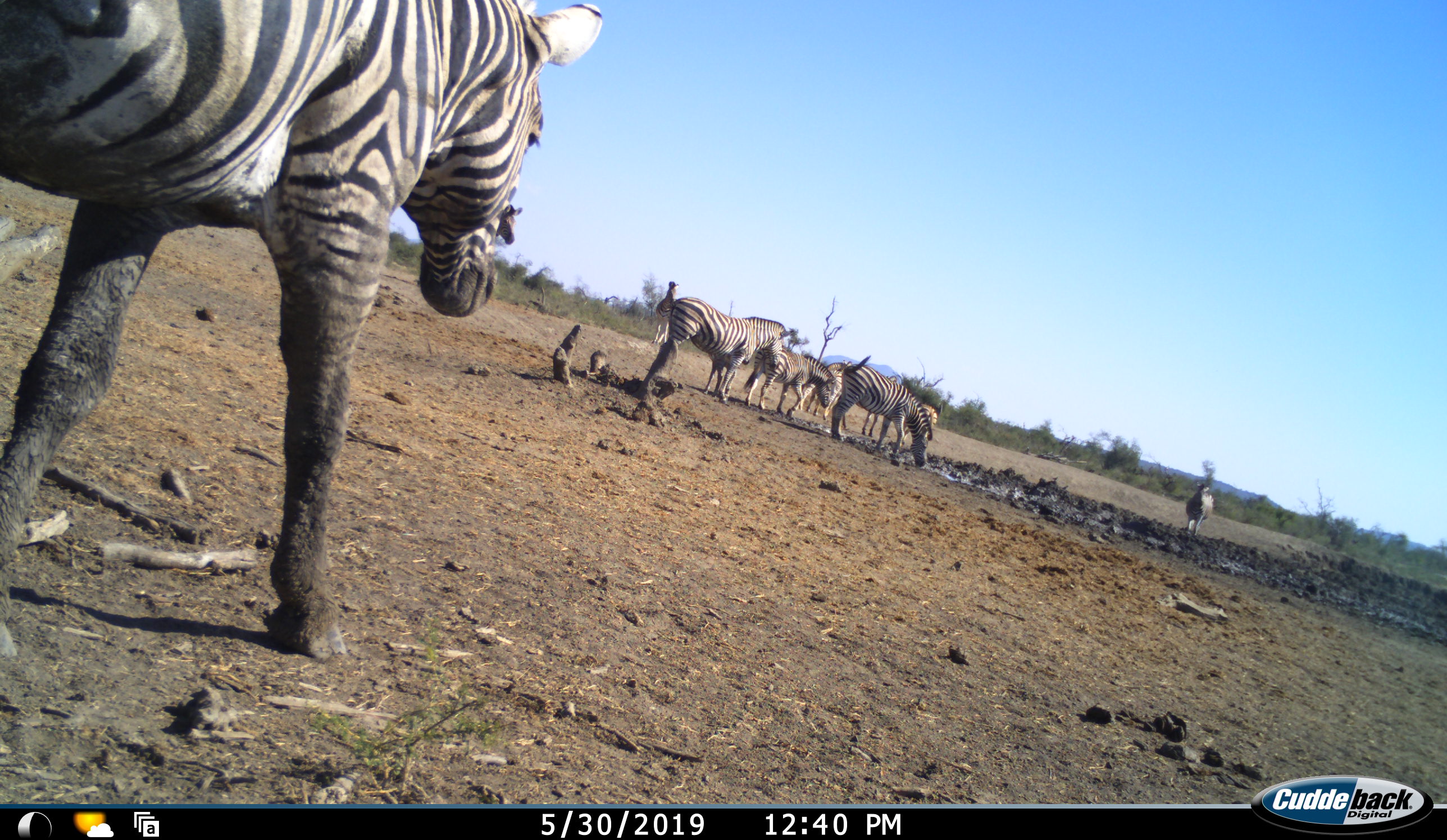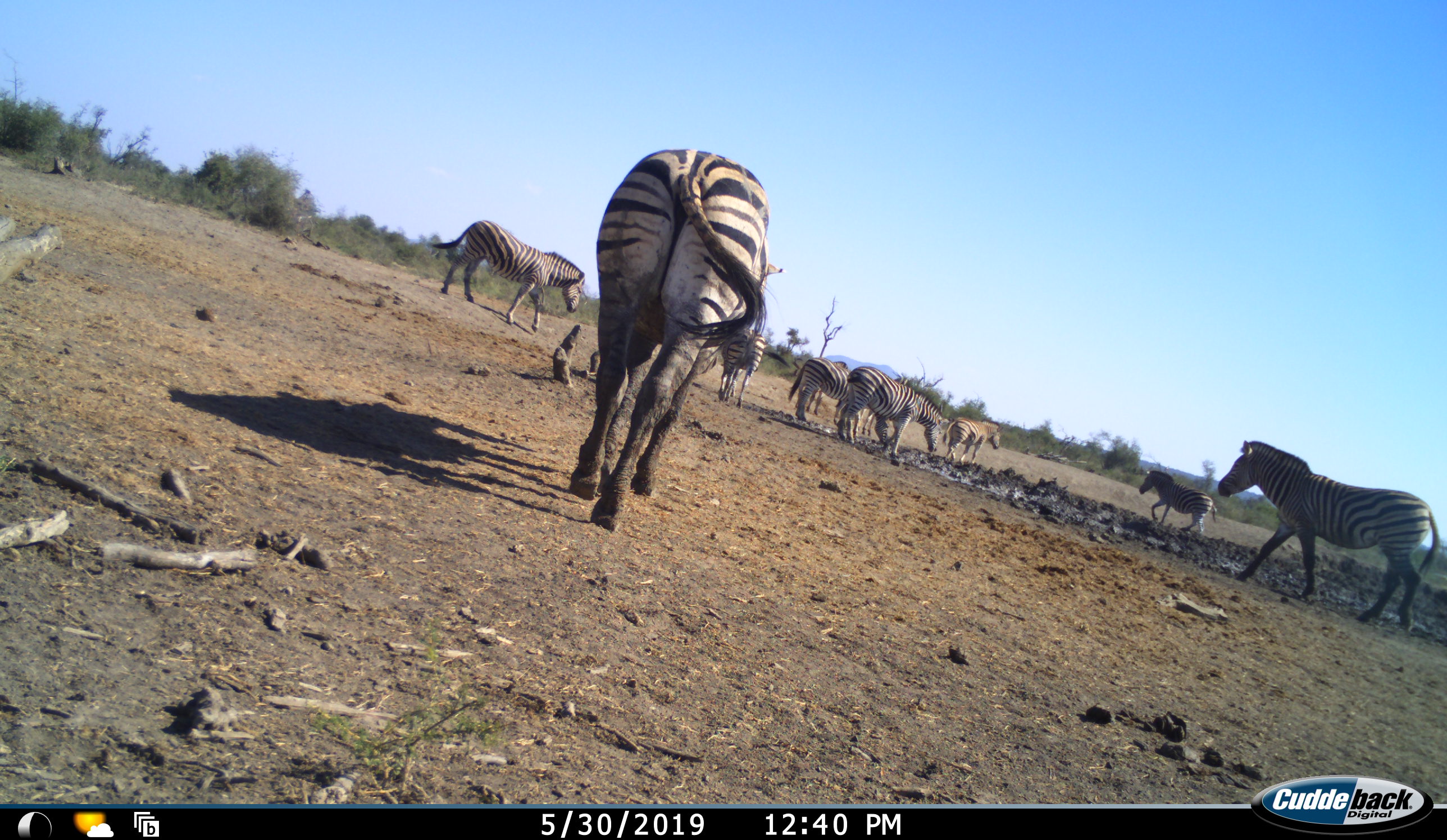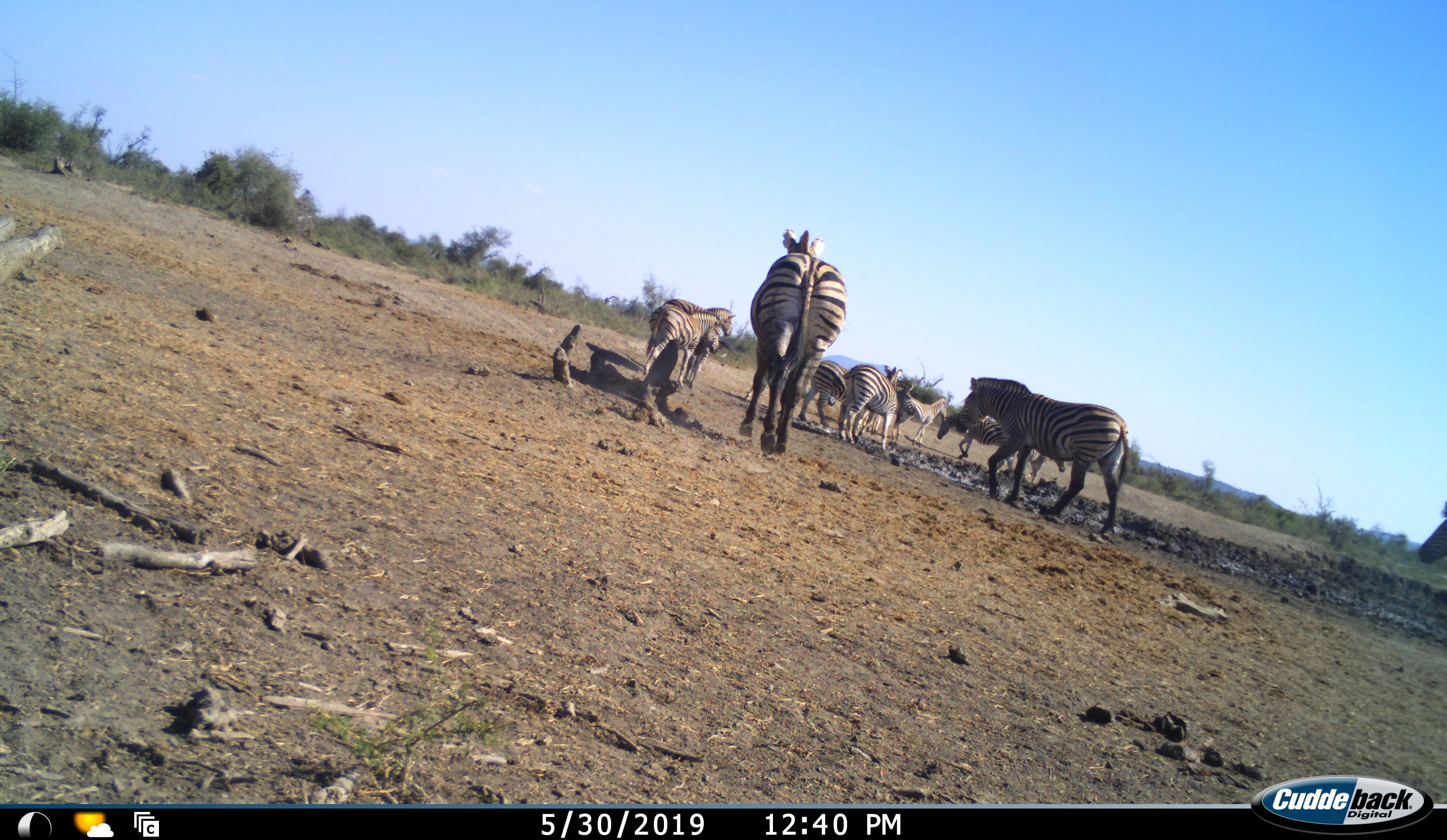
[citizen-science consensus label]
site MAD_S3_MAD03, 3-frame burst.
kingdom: Animalia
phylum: Chordata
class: Mammalia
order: Perissodactyla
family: Equidae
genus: Equus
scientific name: Equus quagga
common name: plains zebra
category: zebraplains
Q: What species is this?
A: Zebraplains (plains zebra) (Equus quagga).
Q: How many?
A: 9.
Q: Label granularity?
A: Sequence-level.